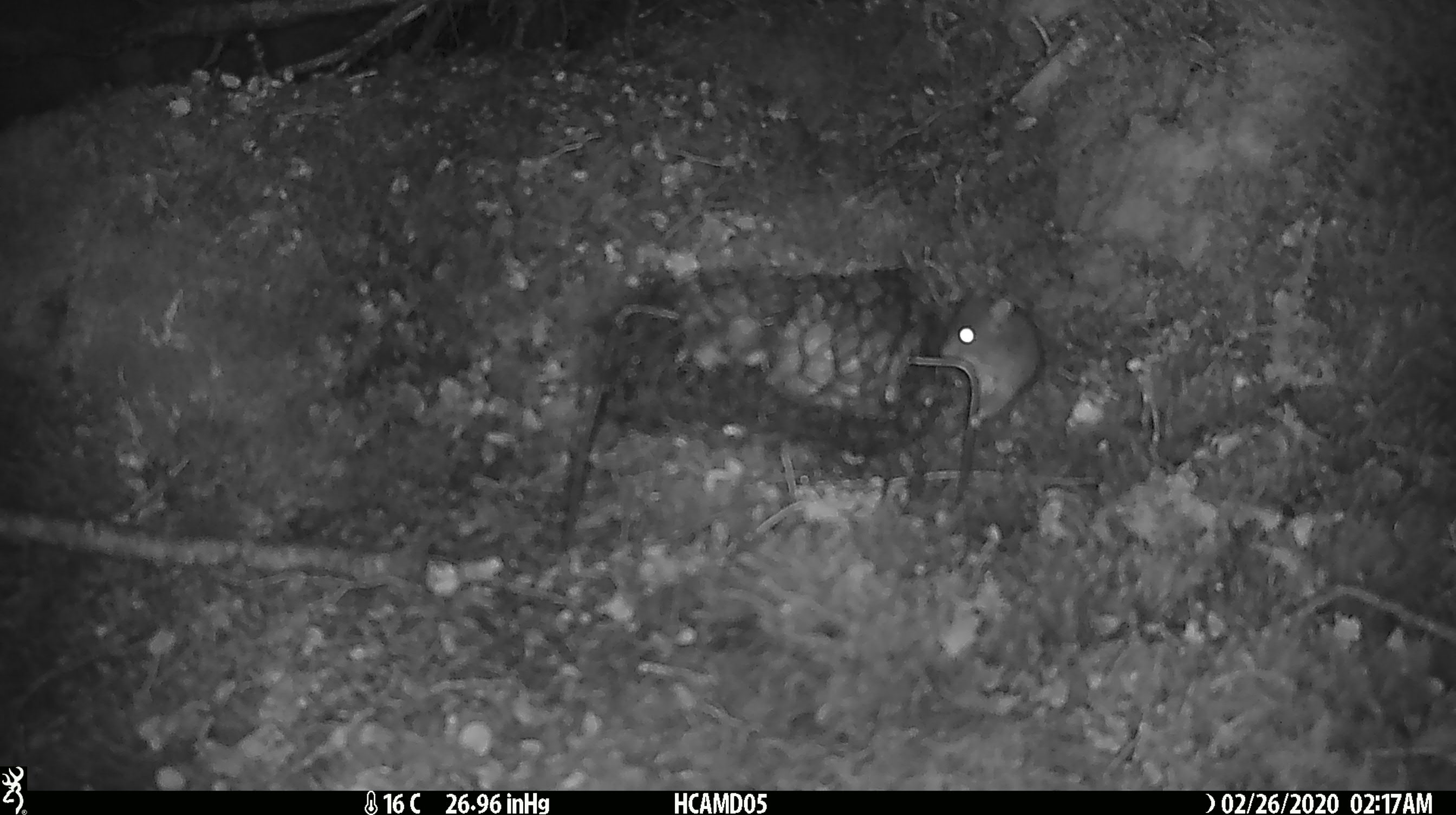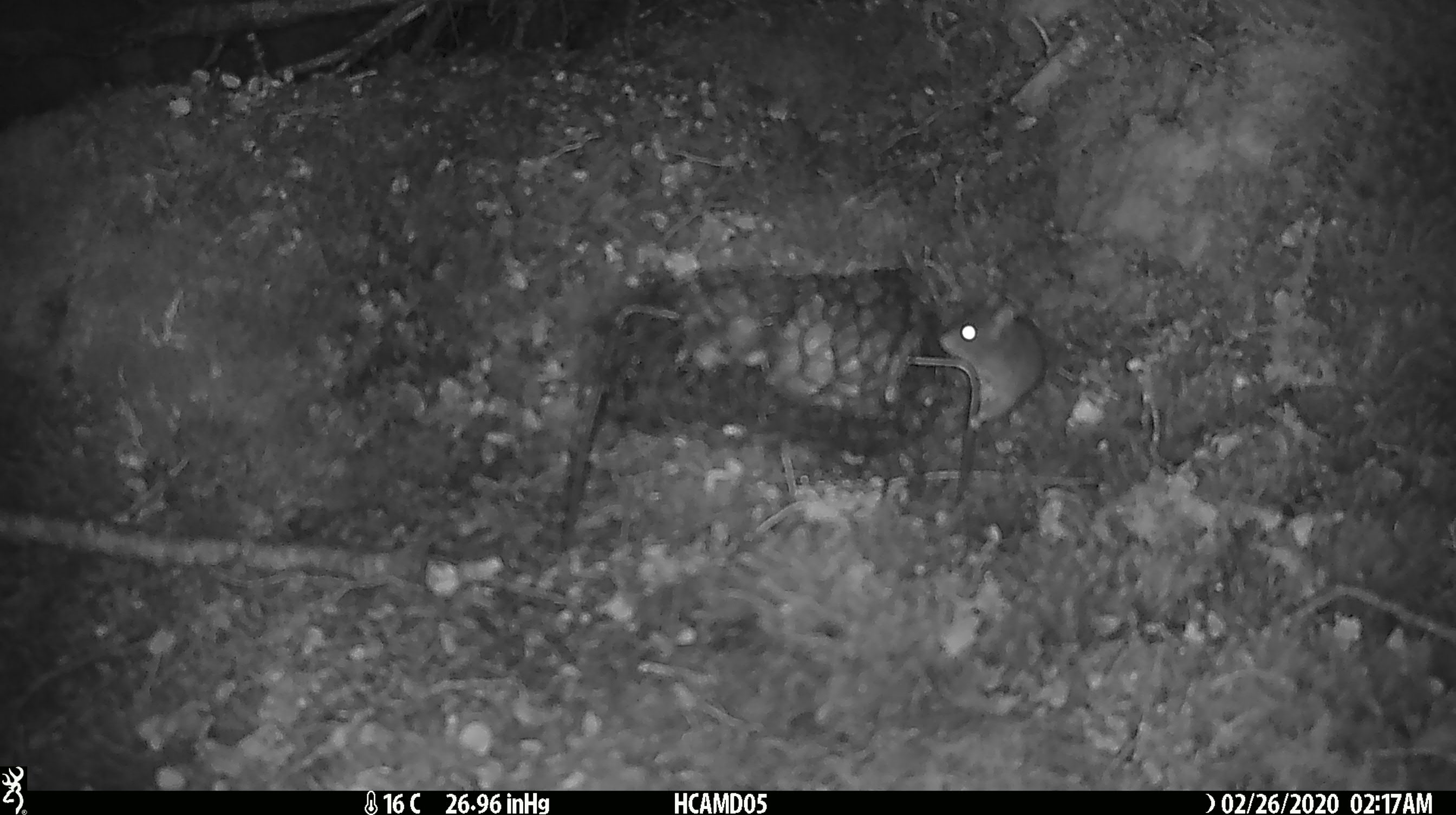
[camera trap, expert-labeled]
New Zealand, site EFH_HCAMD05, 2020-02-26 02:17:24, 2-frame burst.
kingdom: Animalia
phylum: Chordata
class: Mammalia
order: Rodentia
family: Muridae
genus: Mus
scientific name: Mus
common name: mouse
Mouse (Mus).